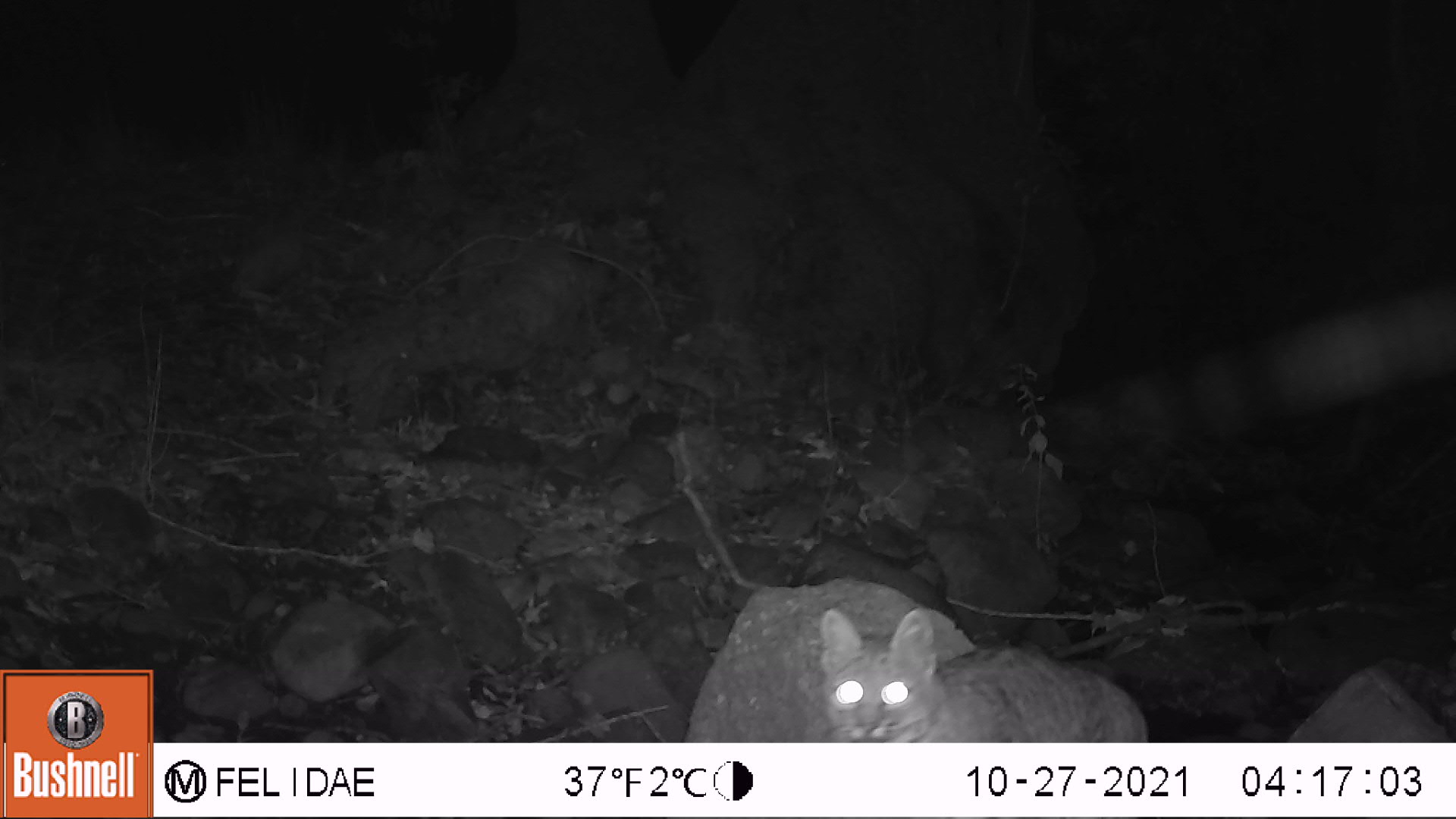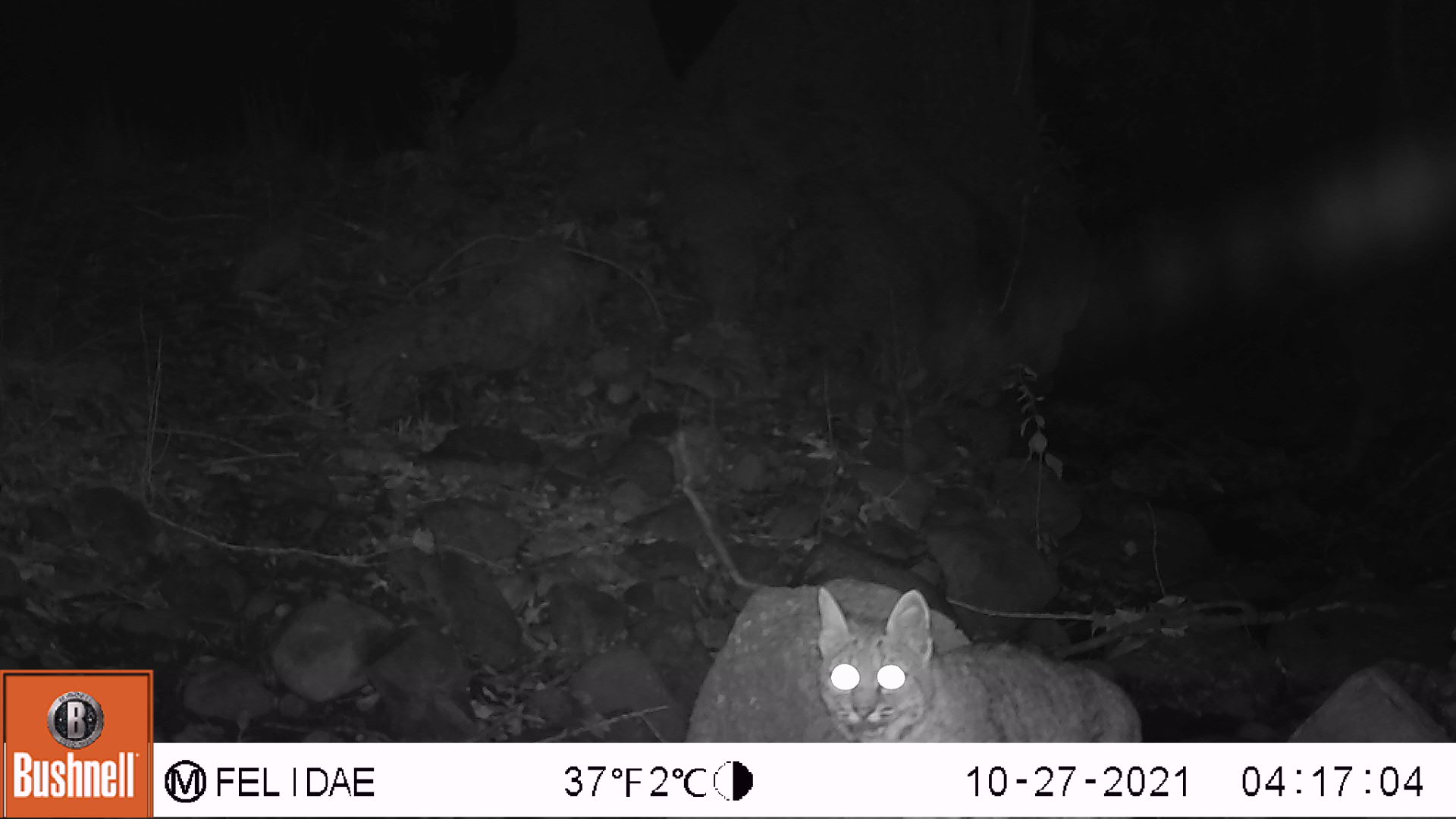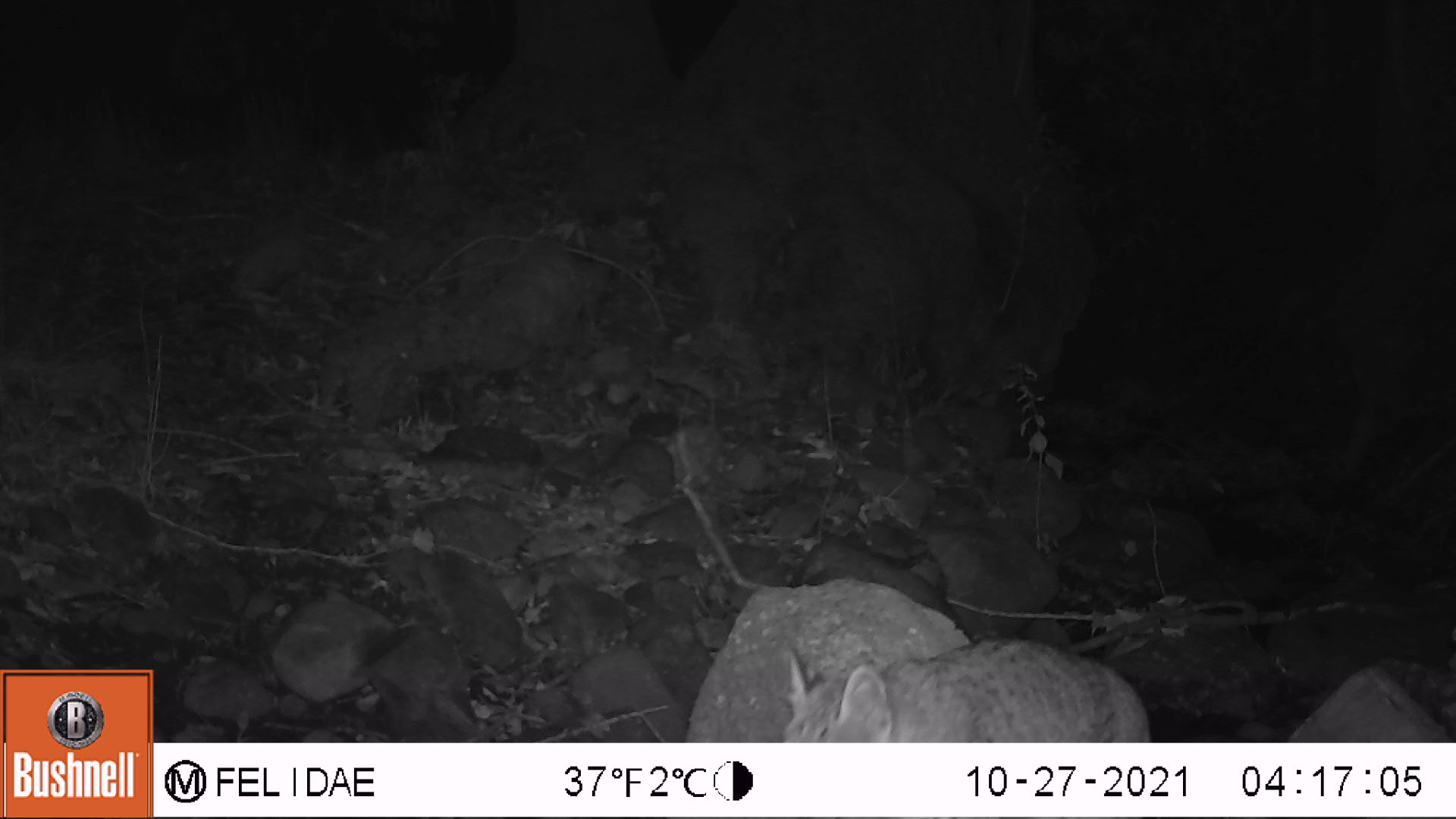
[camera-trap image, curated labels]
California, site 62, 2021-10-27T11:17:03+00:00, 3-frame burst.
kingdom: Animalia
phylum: Chordata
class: Mammalia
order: Carnivora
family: Felidae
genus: Lynx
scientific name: Lynx rufus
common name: bobcat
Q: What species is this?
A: Bobcat (Lynx rufus).